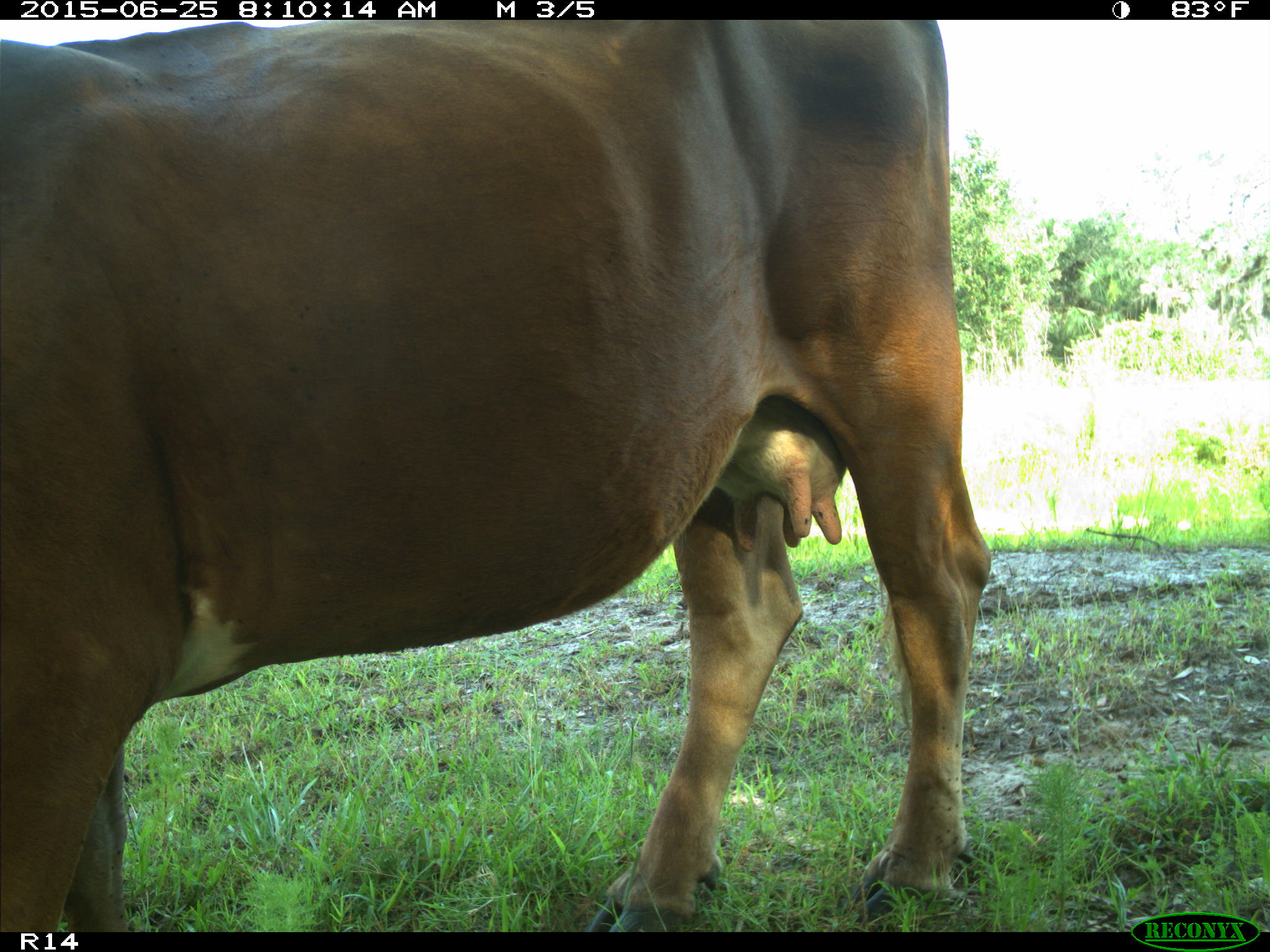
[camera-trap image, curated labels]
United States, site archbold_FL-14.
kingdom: Animalia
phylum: Chordata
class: Mammalia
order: Artiodactyla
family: Bovidae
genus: Bos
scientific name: Bos taurus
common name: domestic cow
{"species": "Bos taurus (domestic cow)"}